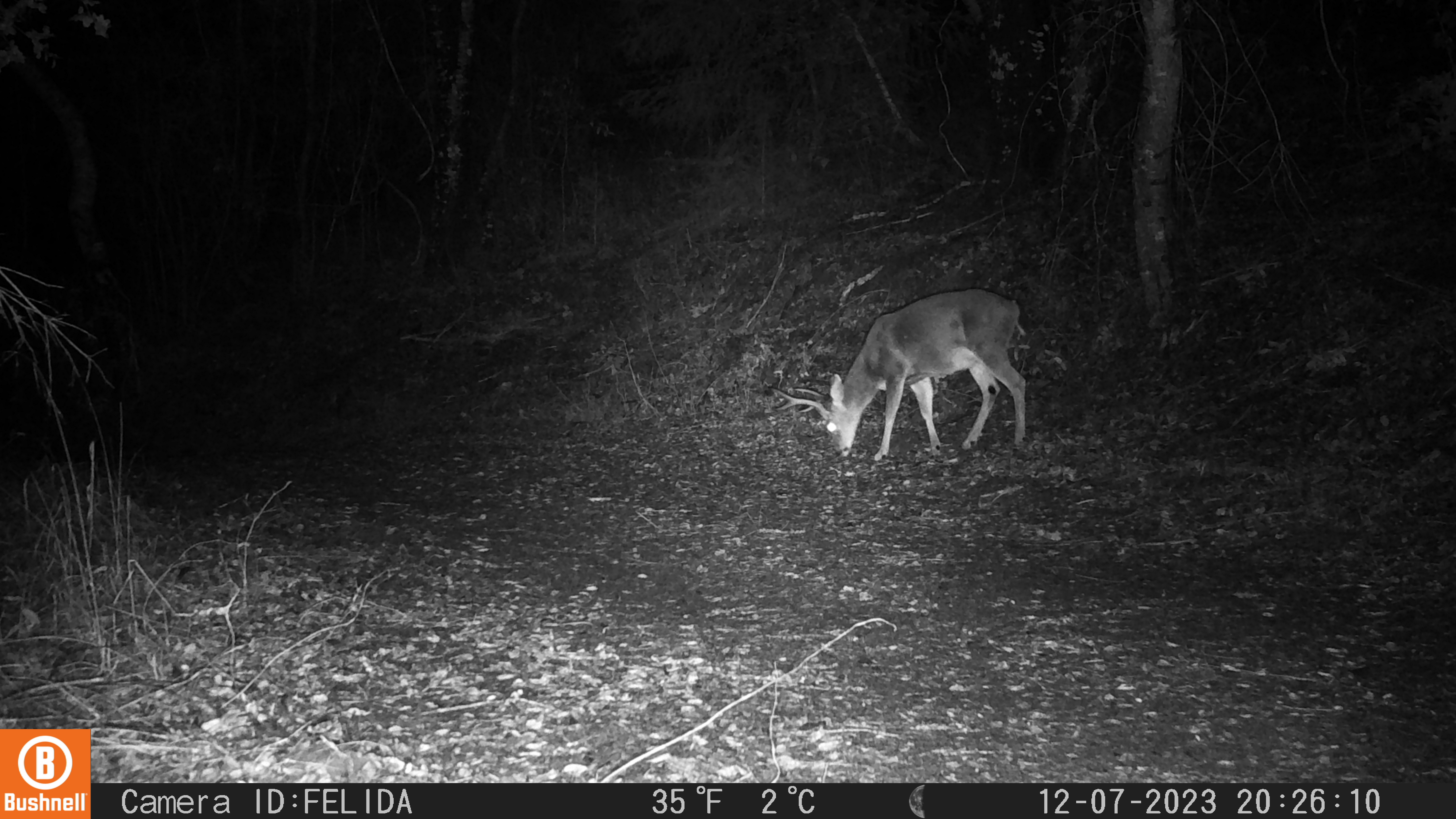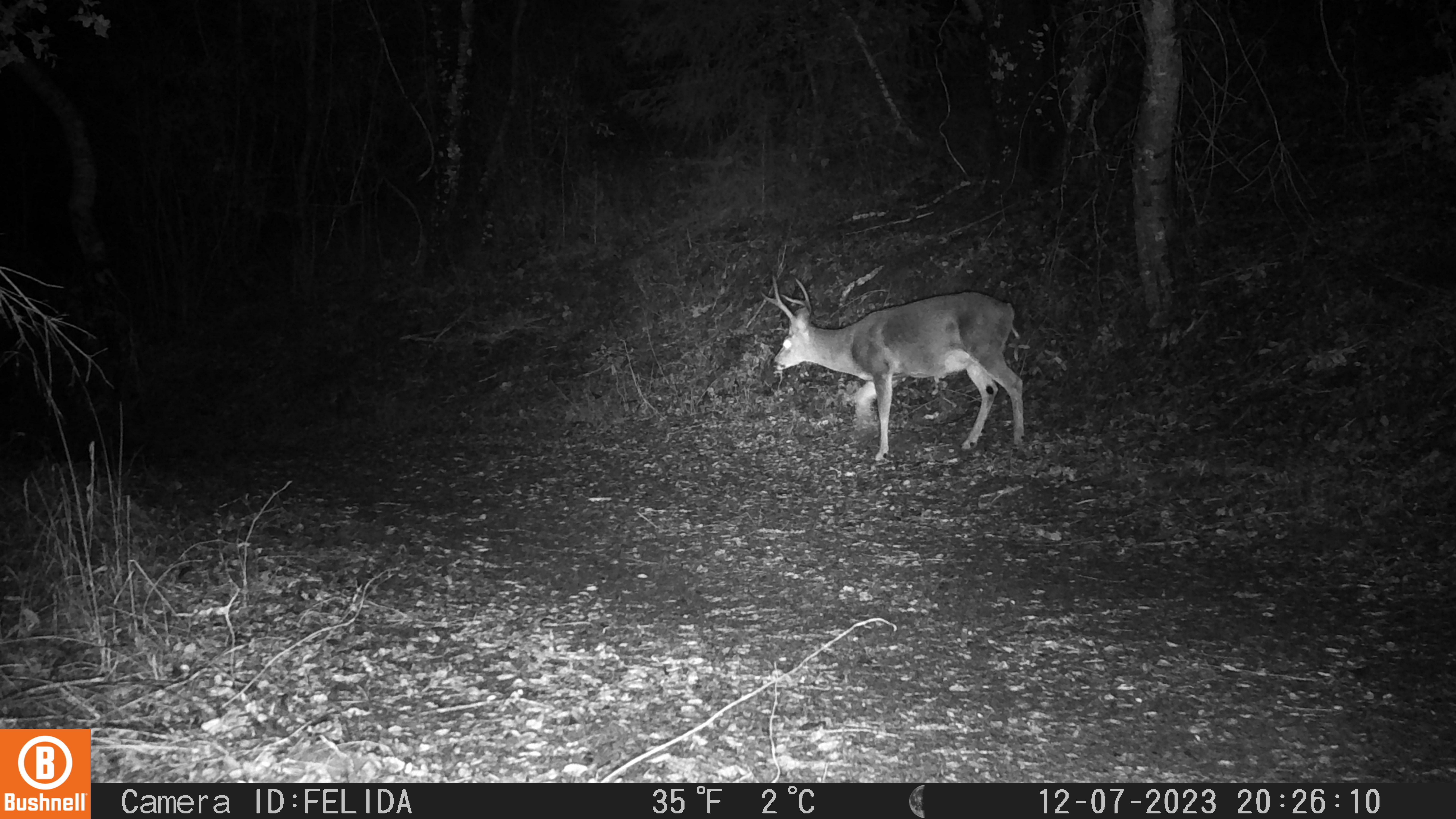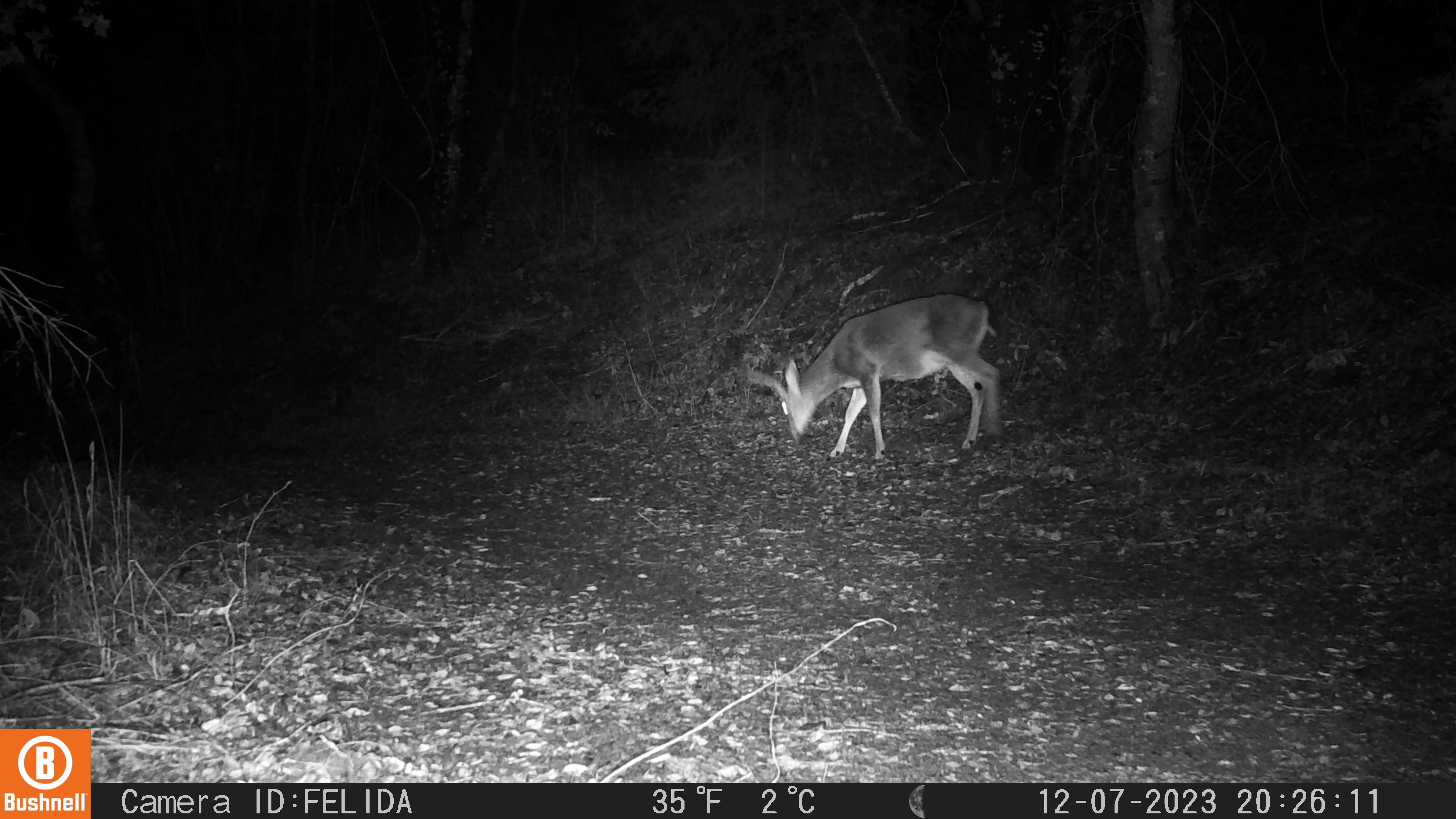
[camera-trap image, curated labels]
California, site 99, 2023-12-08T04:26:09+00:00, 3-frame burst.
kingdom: Animalia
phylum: Chordata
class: Mammalia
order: Artiodactyla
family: Cervidae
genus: Odocoileus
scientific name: Odocoileus hemionus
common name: mule deer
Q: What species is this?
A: Mule deer (Odocoileus hemionus).